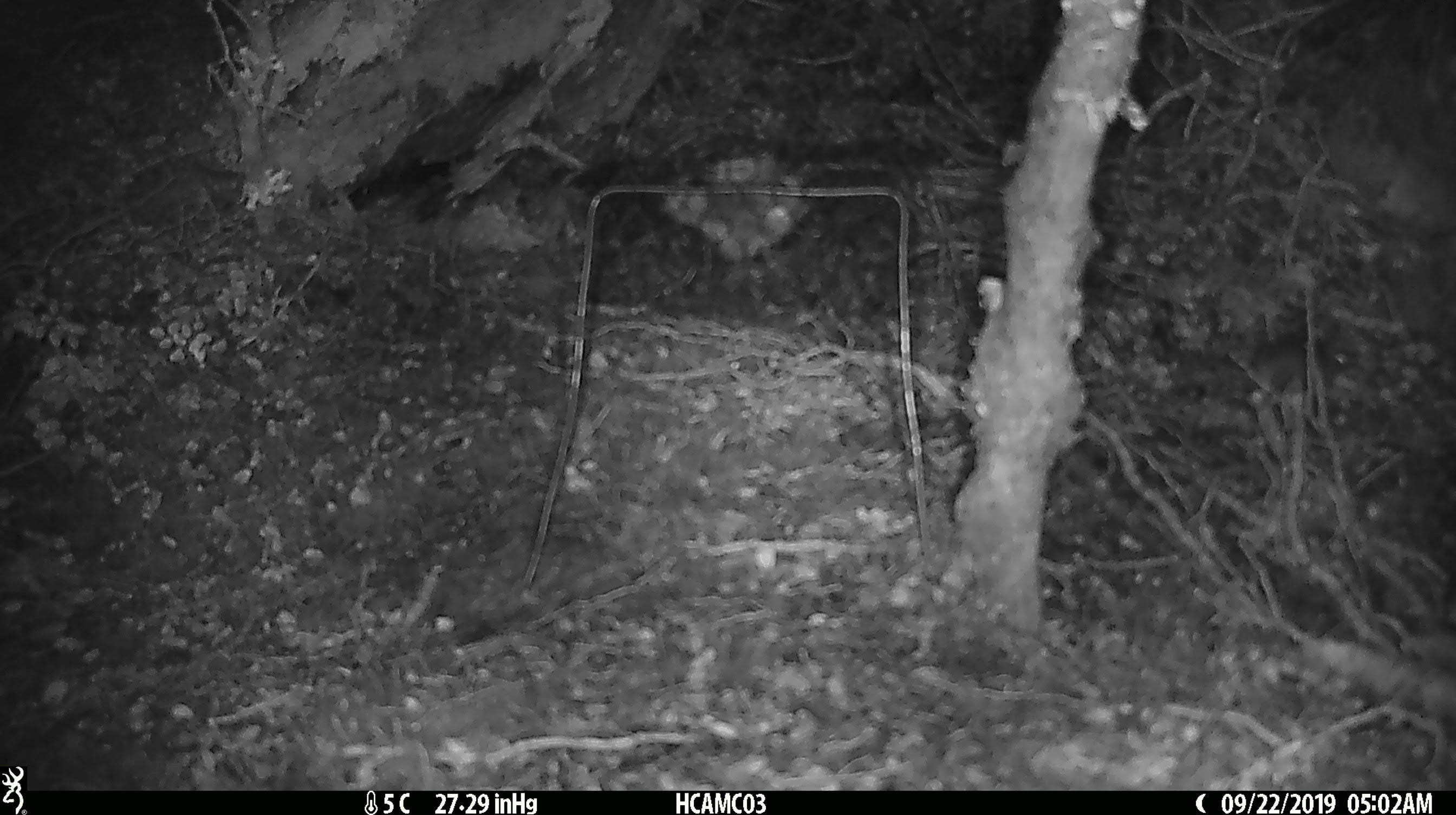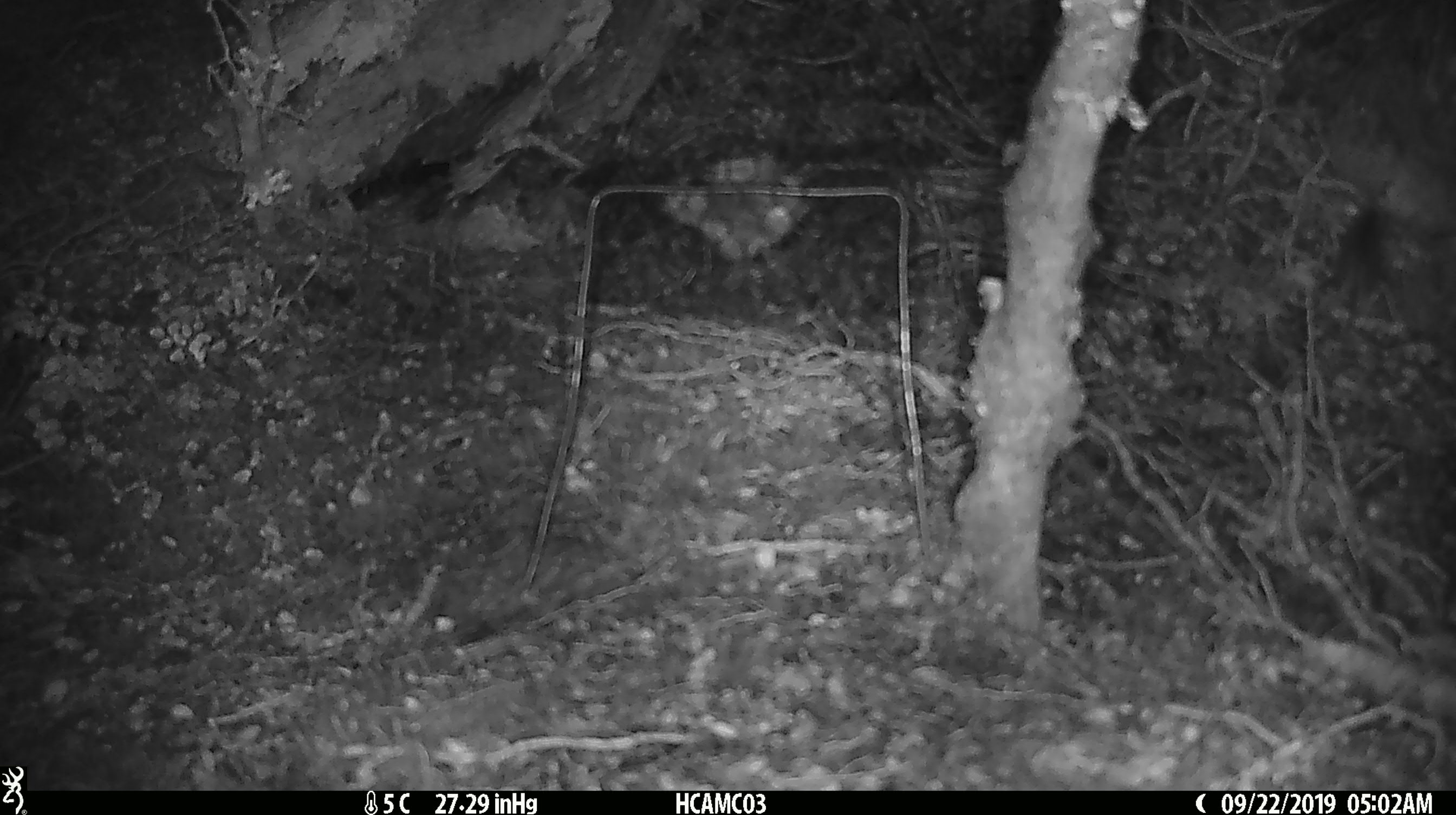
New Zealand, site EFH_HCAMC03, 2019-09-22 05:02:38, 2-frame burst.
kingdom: Animalia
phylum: Chordata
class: Mammalia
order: Rodentia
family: Muridae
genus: Mus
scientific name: Mus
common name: mouse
Mouse (Mus).